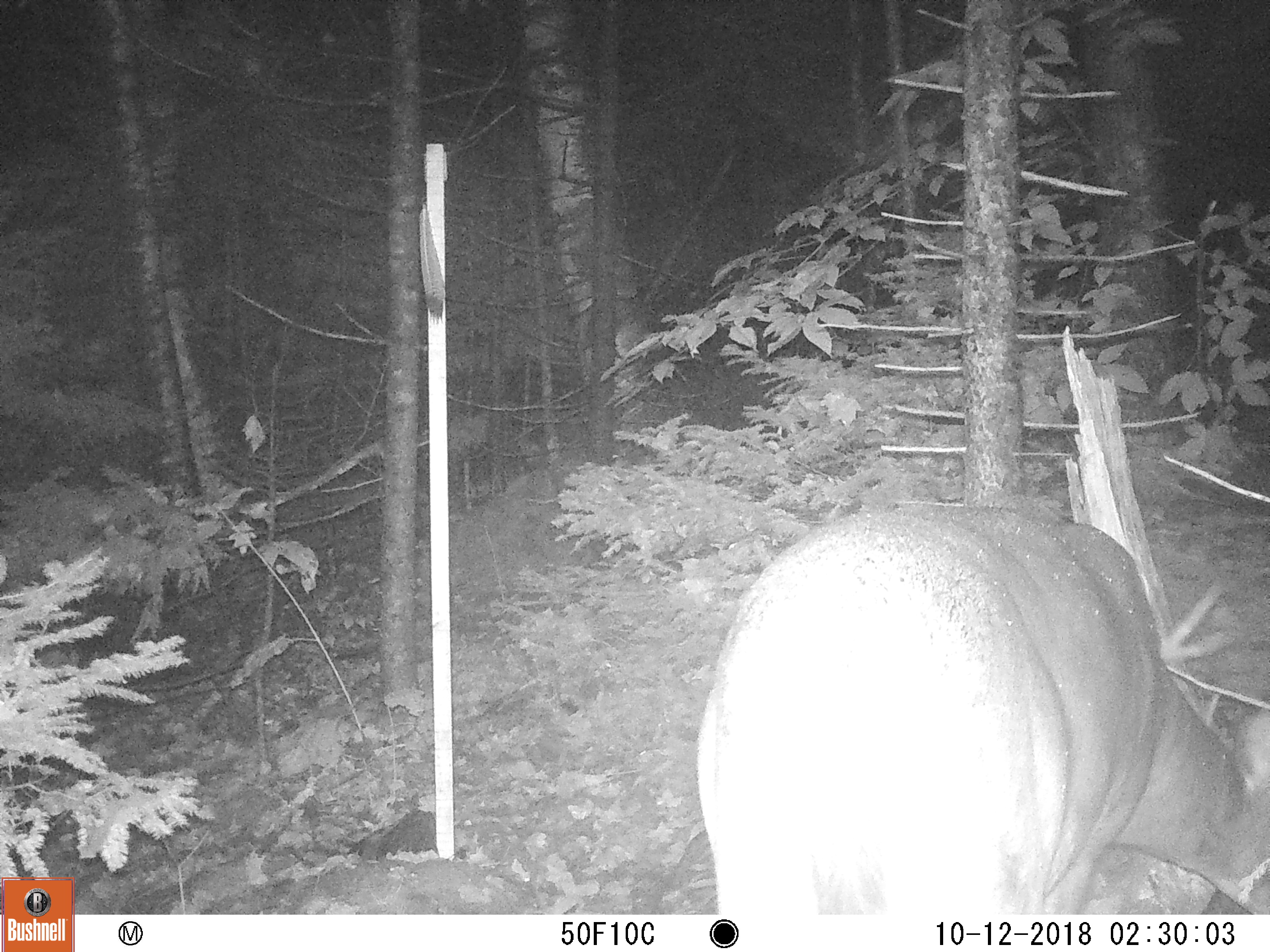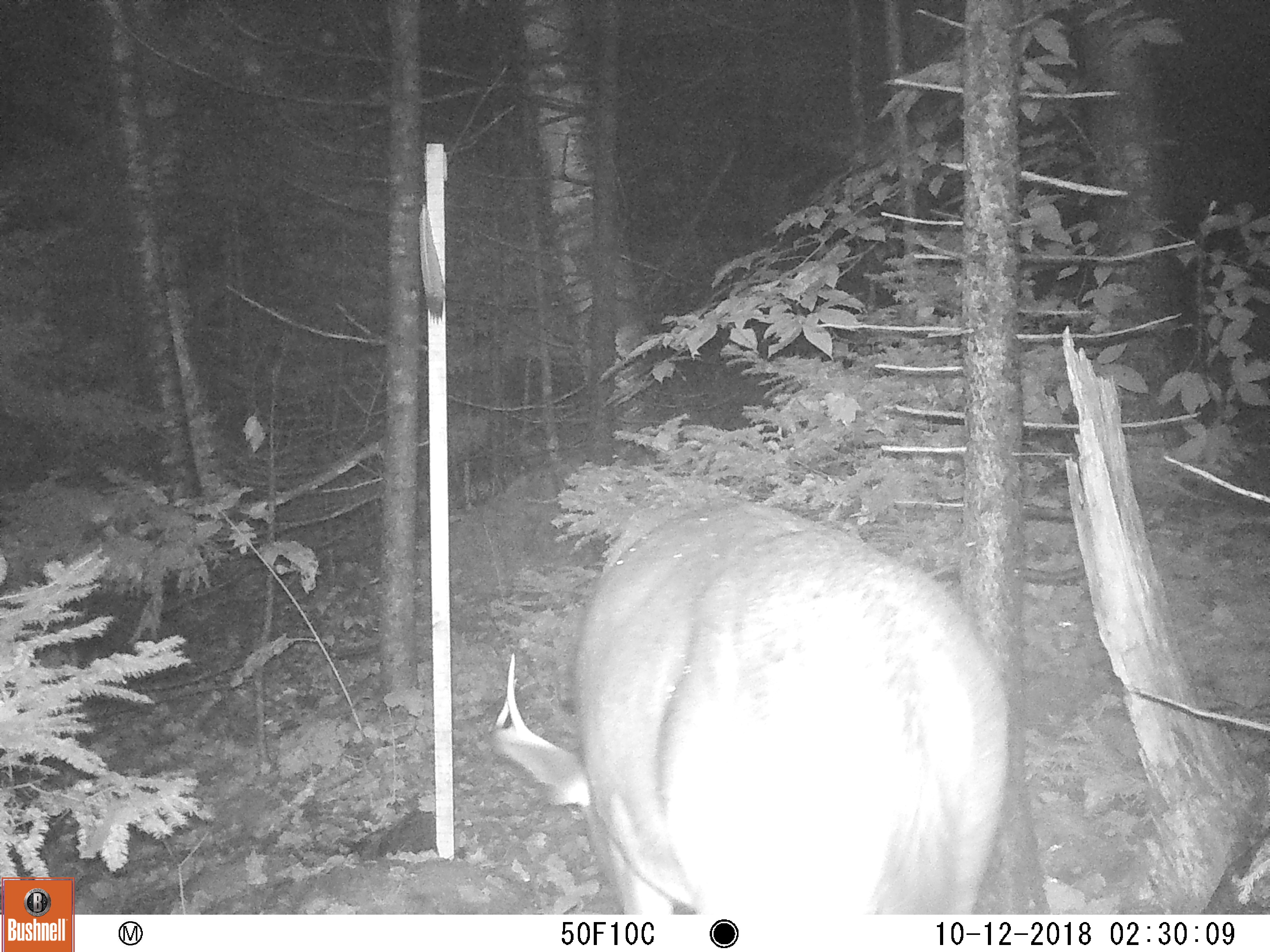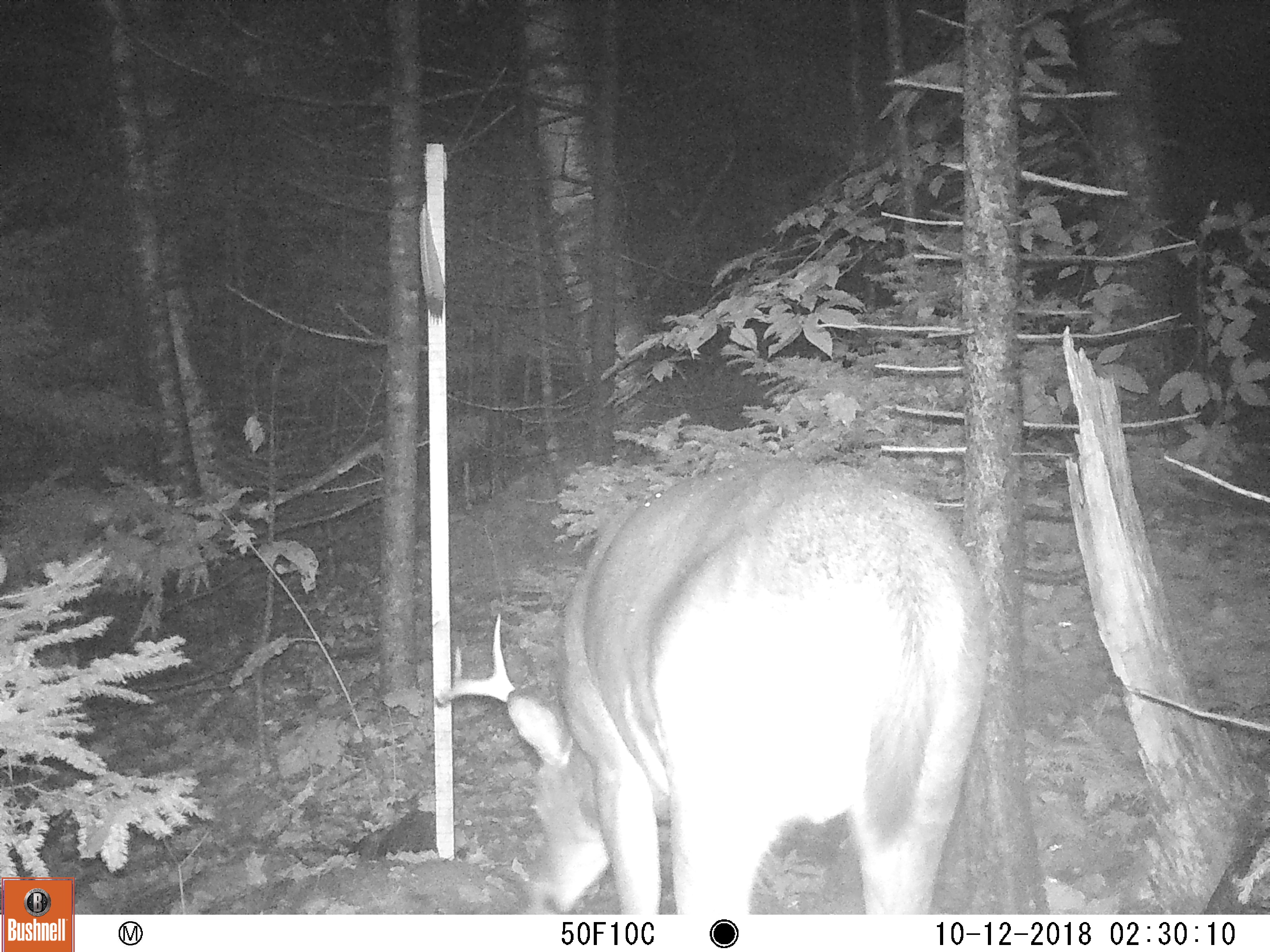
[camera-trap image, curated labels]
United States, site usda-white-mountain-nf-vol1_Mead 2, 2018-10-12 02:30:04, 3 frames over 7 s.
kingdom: Animalia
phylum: Chordata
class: Mammalia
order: Artiodactyla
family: Cervidae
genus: Odocoileus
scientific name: Odocoileus virginianus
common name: white-tailed deer